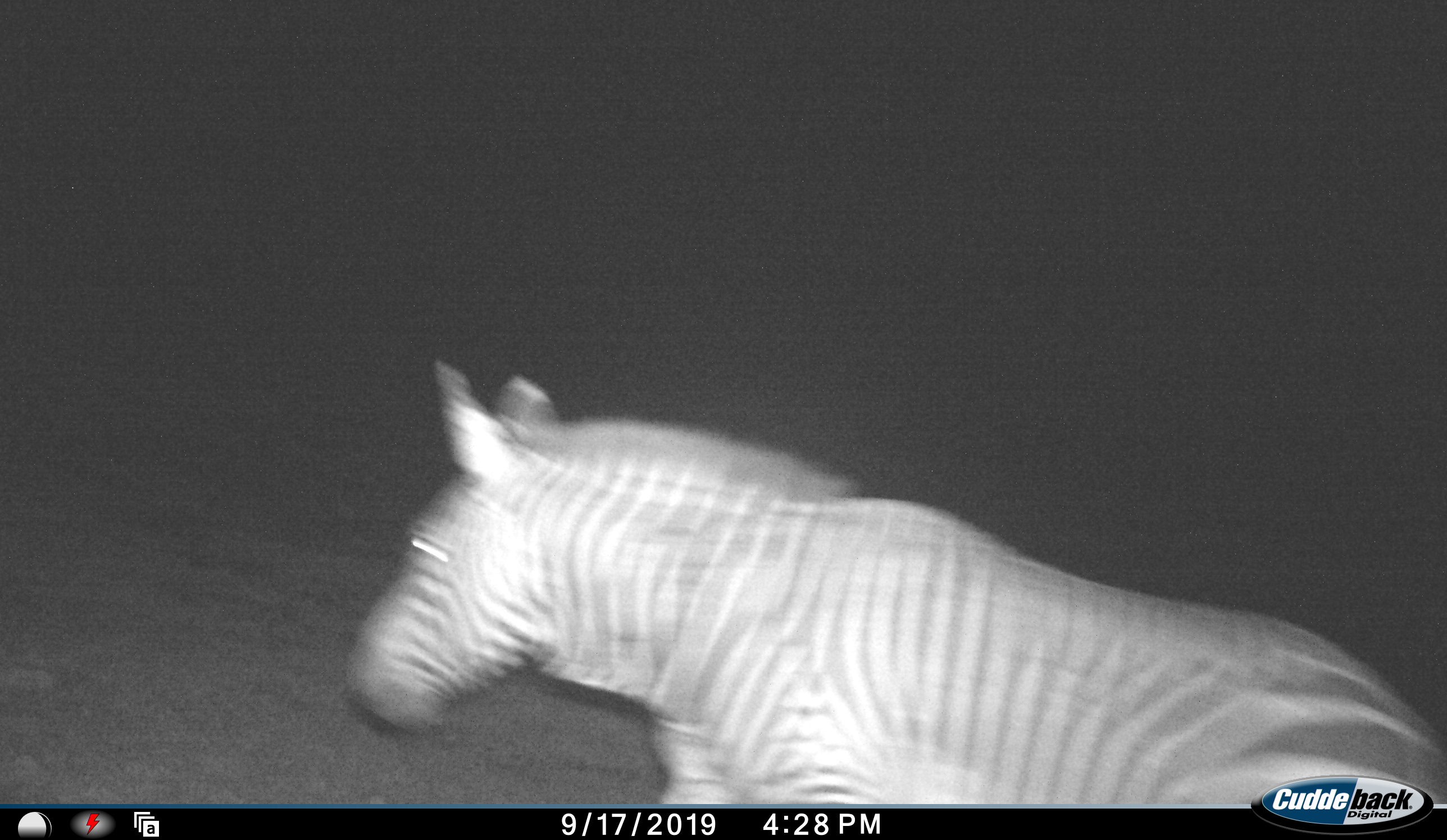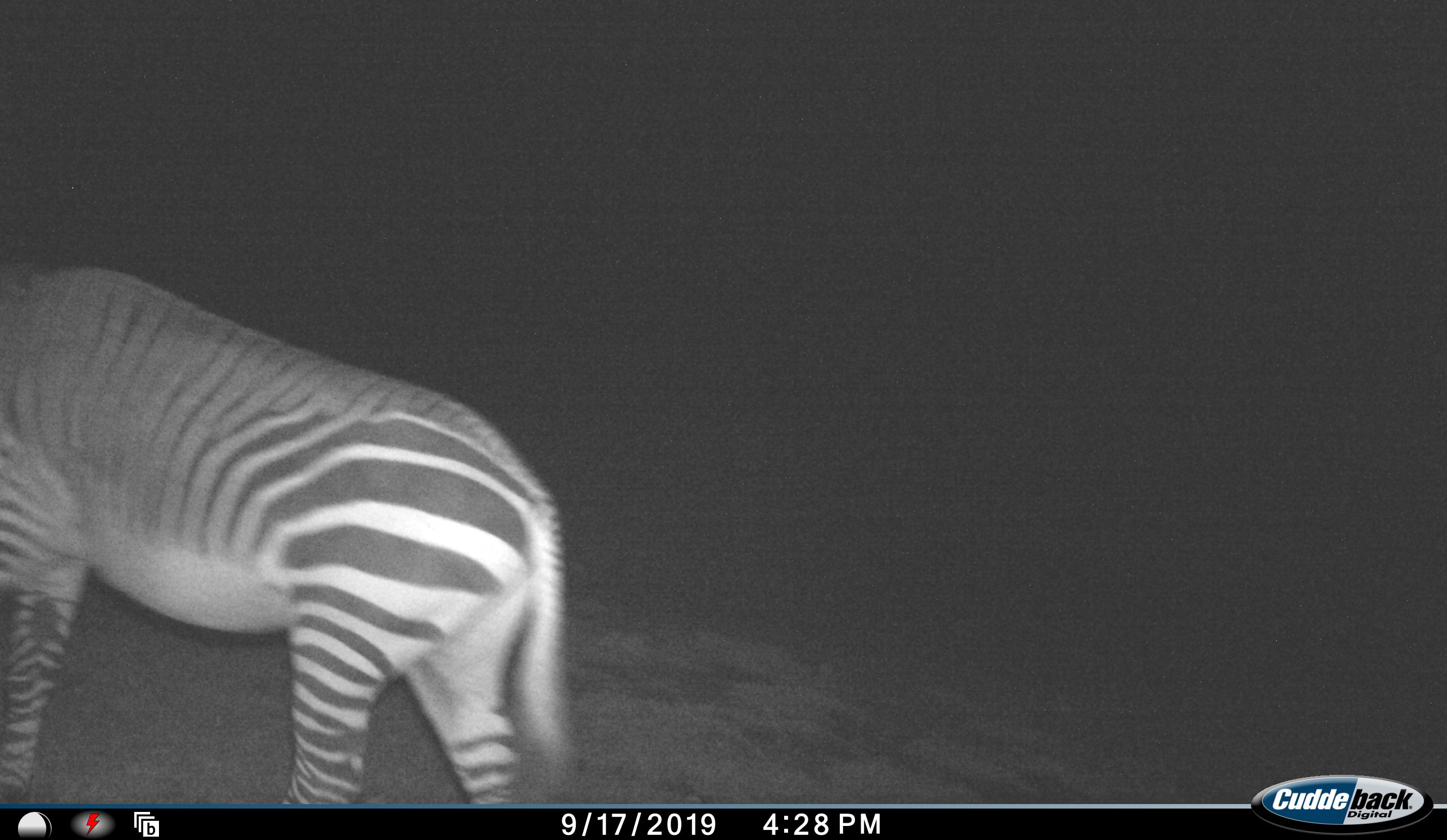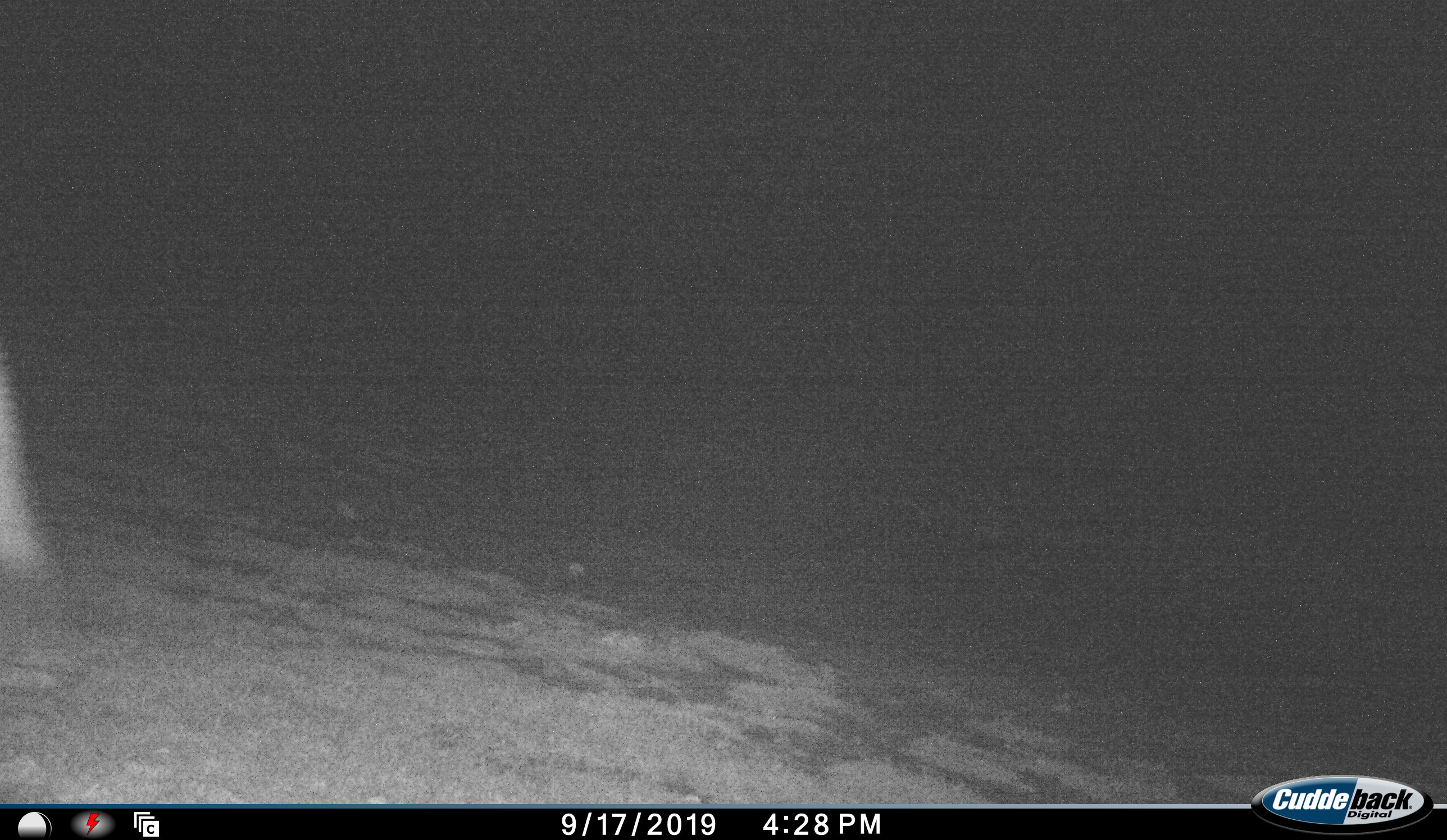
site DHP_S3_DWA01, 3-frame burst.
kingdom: Animalia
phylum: Chordata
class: Mammalia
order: Perissodactyla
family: Equidae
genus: Equus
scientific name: Equus zebra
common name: mountain zebra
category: zebramountain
Zebramountain (mountain zebra) (Equus zebra), count 1. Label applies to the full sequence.